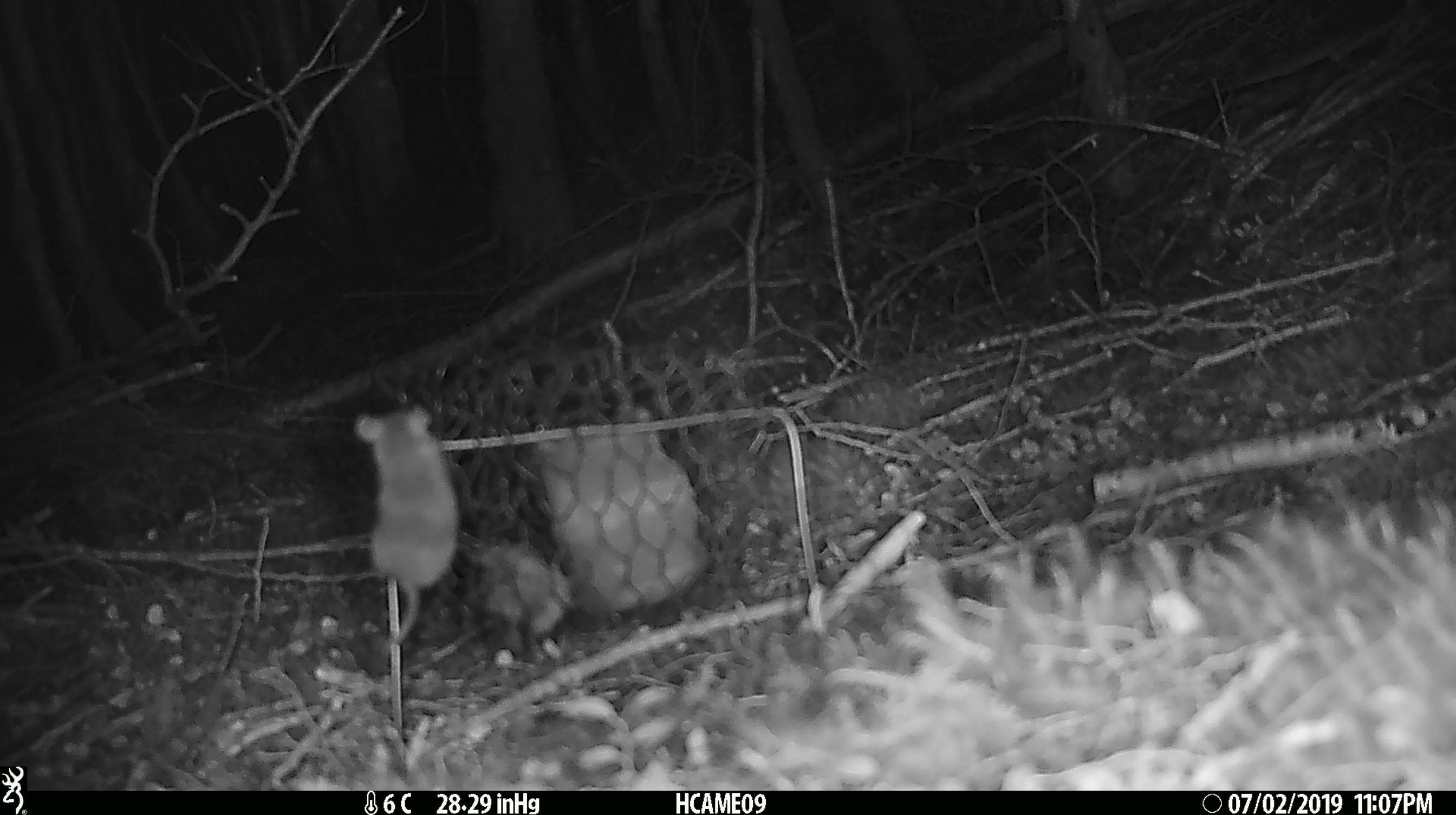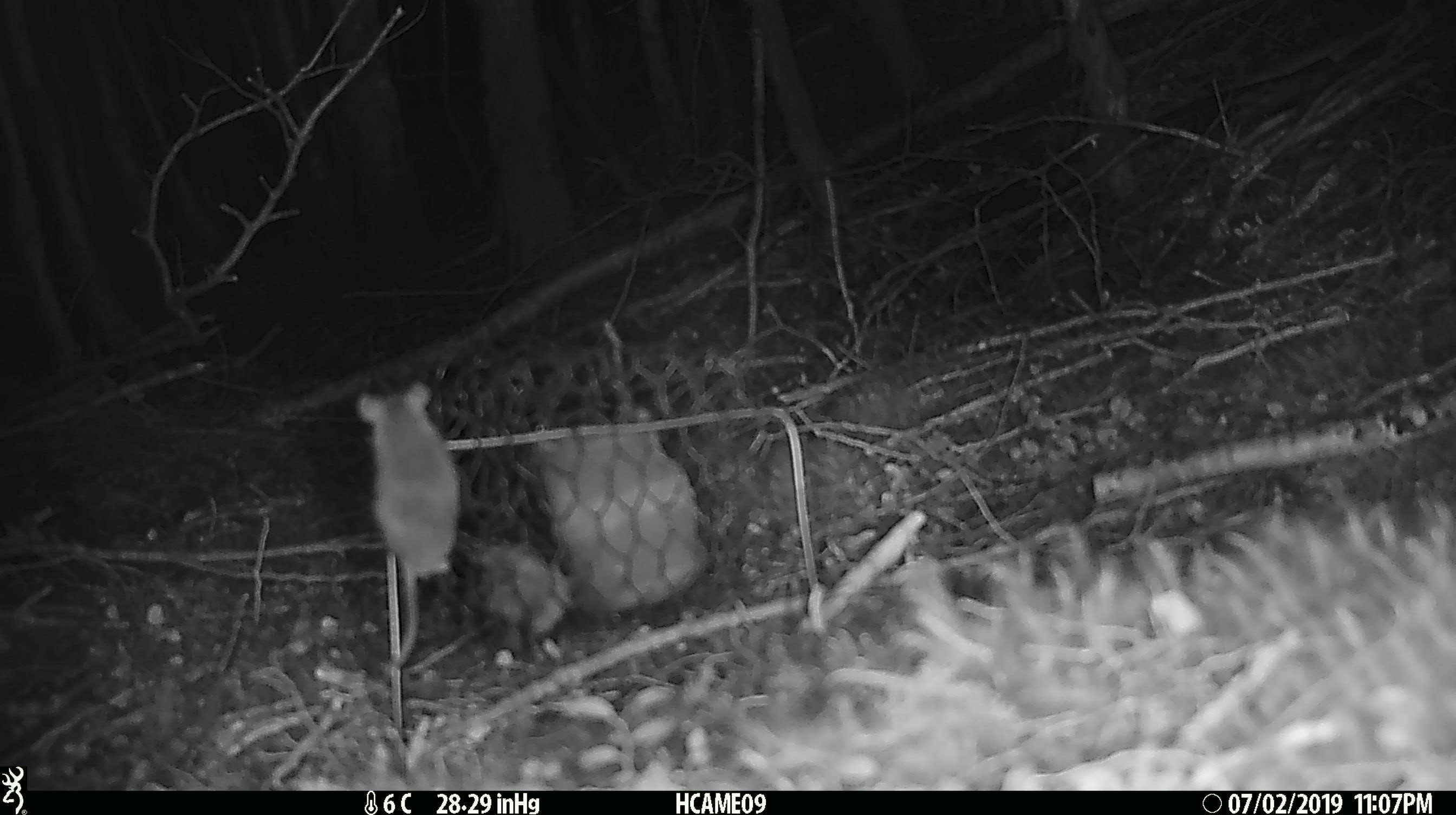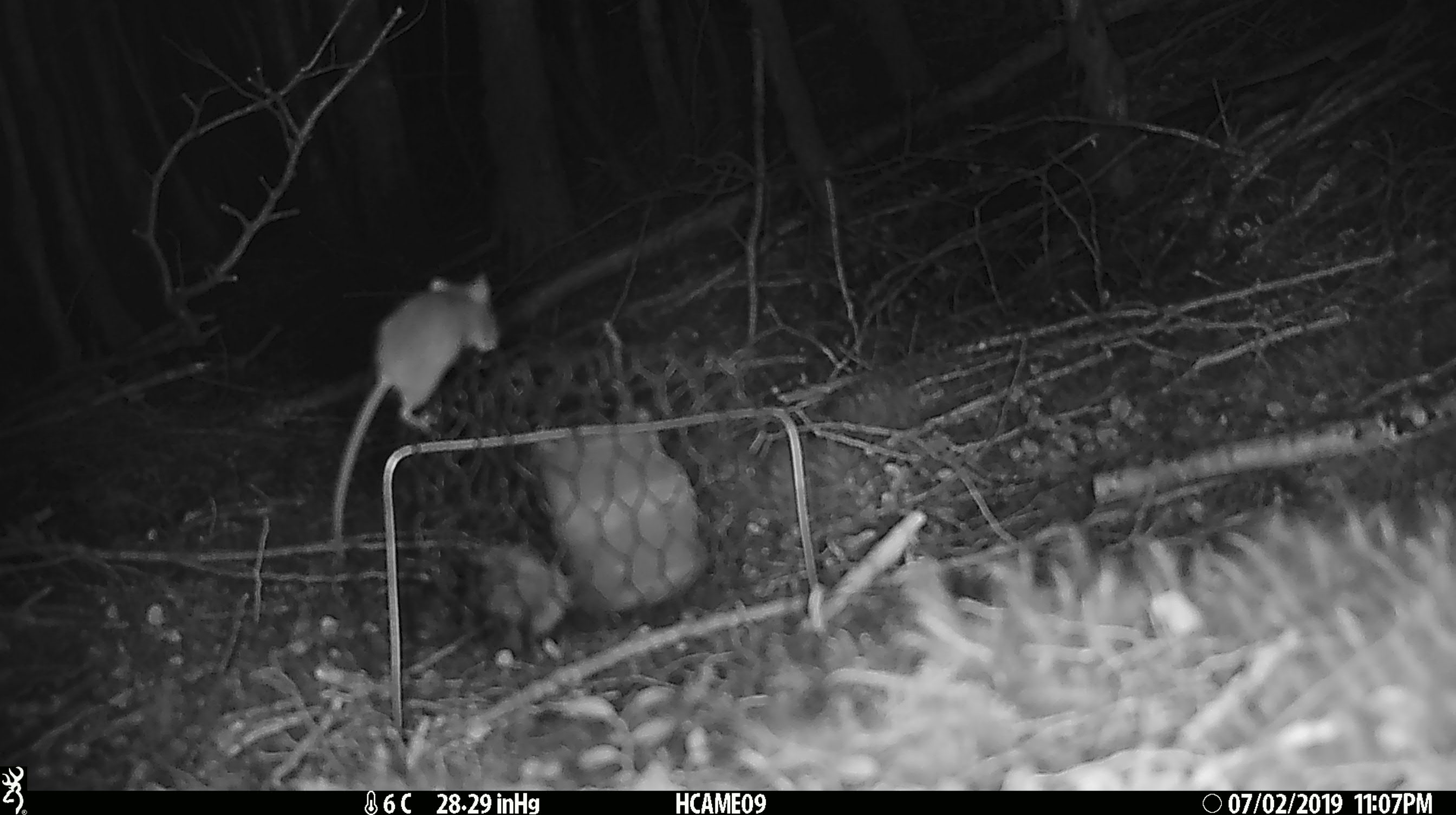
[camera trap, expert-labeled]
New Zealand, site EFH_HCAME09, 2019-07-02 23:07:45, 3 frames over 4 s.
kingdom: Animalia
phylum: Chordata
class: Mammalia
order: Rodentia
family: Muridae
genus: Mus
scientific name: Mus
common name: mouse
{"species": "mouse (Mus)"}